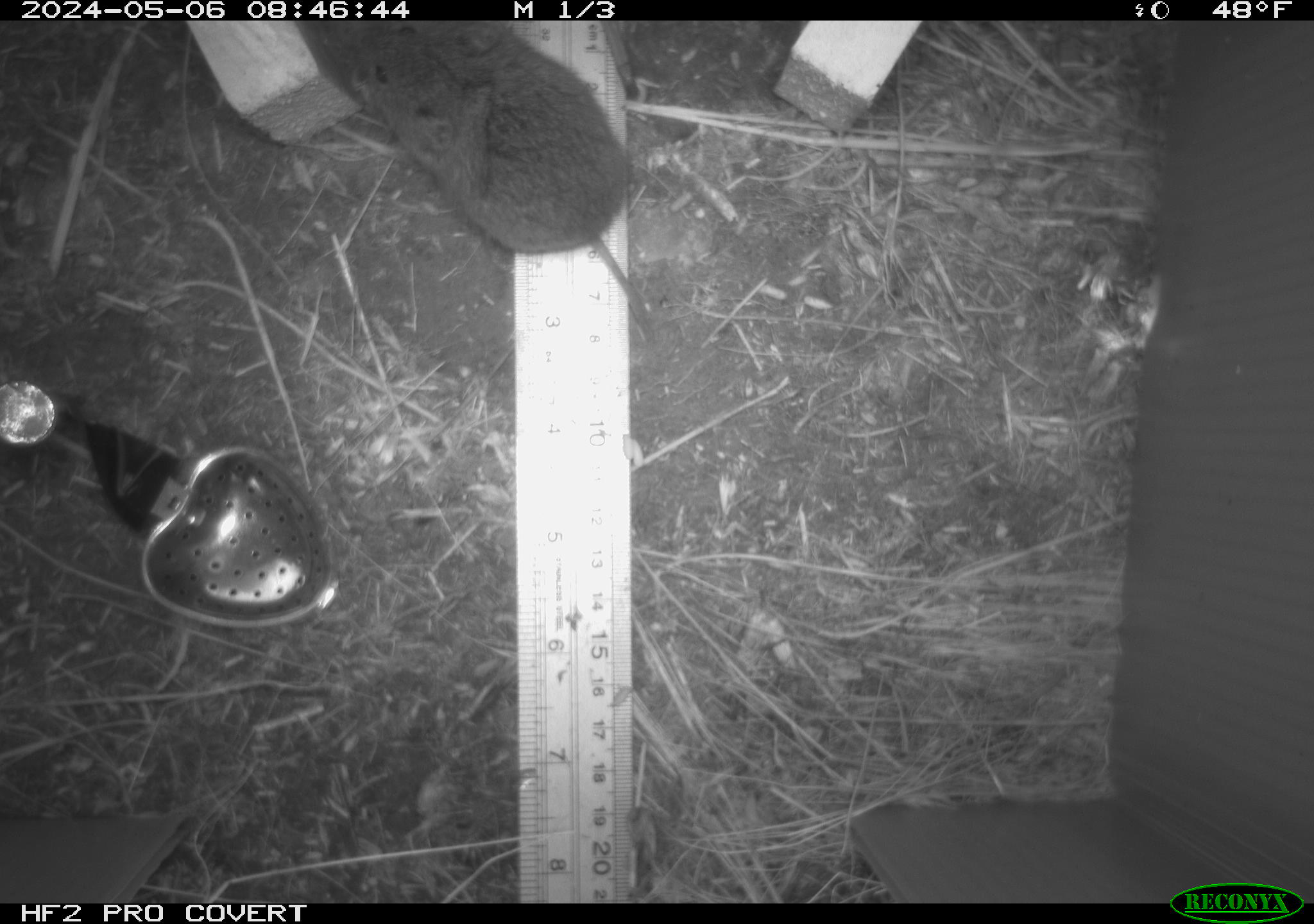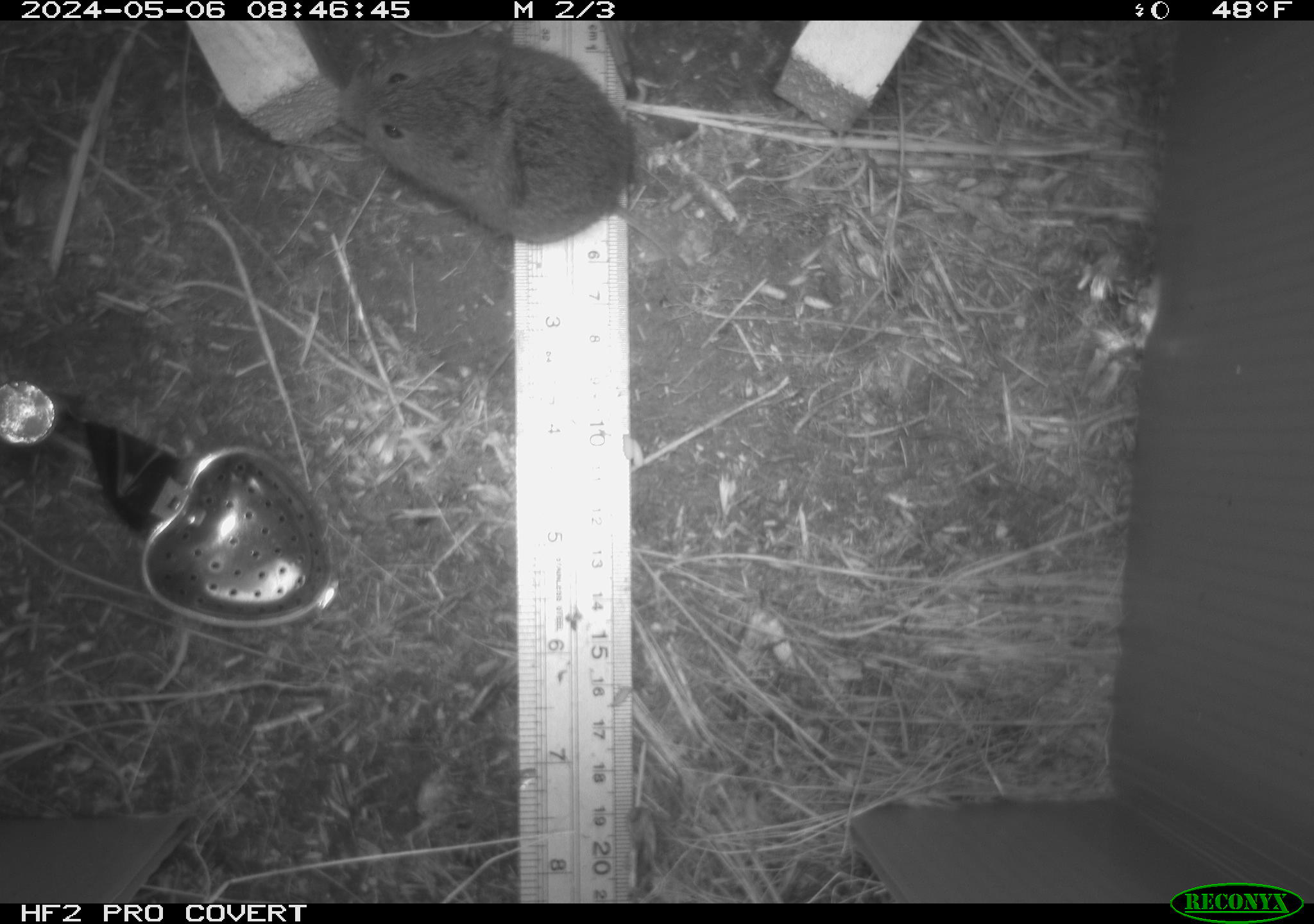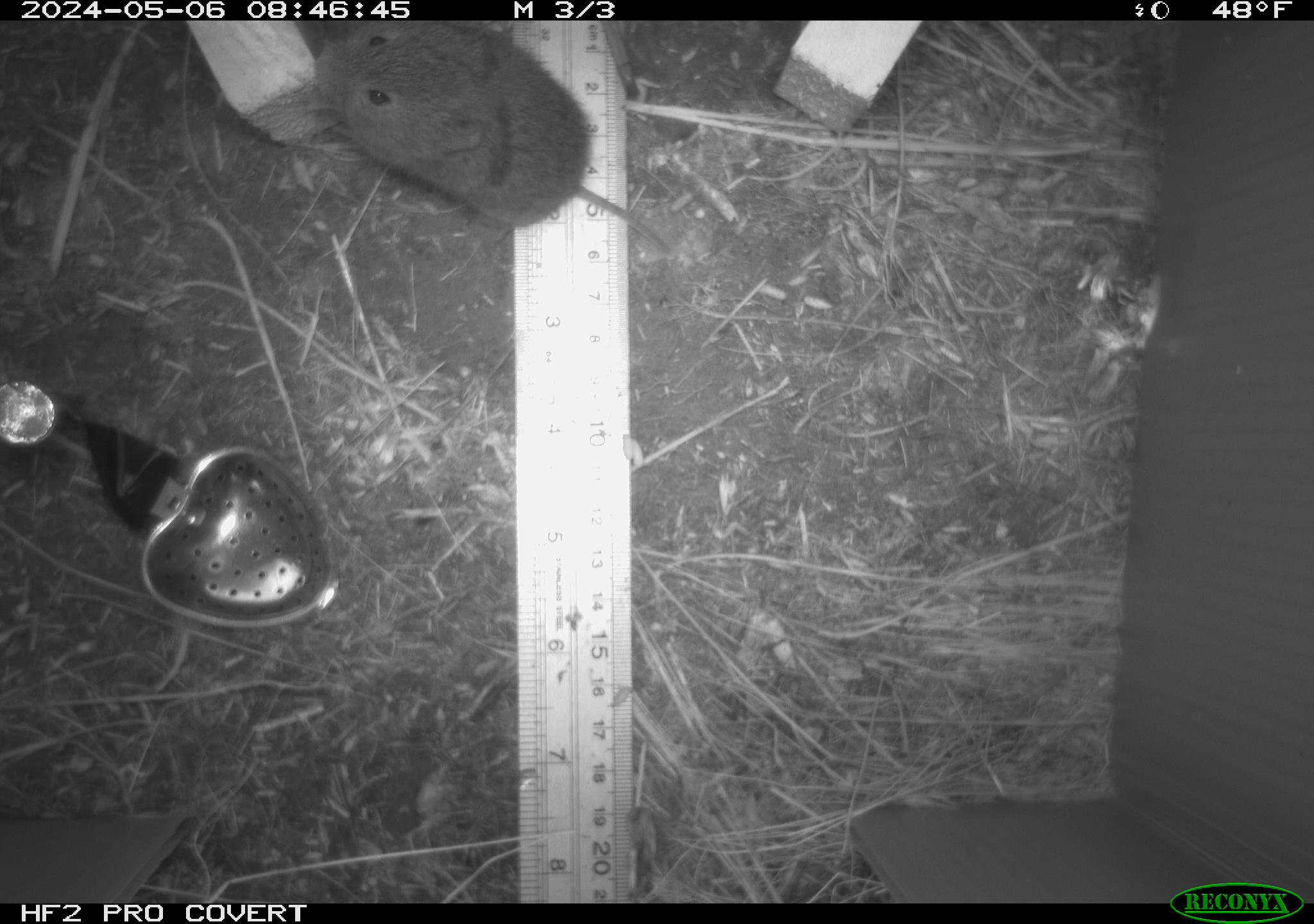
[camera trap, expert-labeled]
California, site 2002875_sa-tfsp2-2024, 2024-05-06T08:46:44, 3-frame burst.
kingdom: Animalia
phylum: Chordata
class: Mammalia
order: Rodentia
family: Cricetidae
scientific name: Arvicolinae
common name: voles, lemmings, and muskrats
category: arvicolinae subfamily